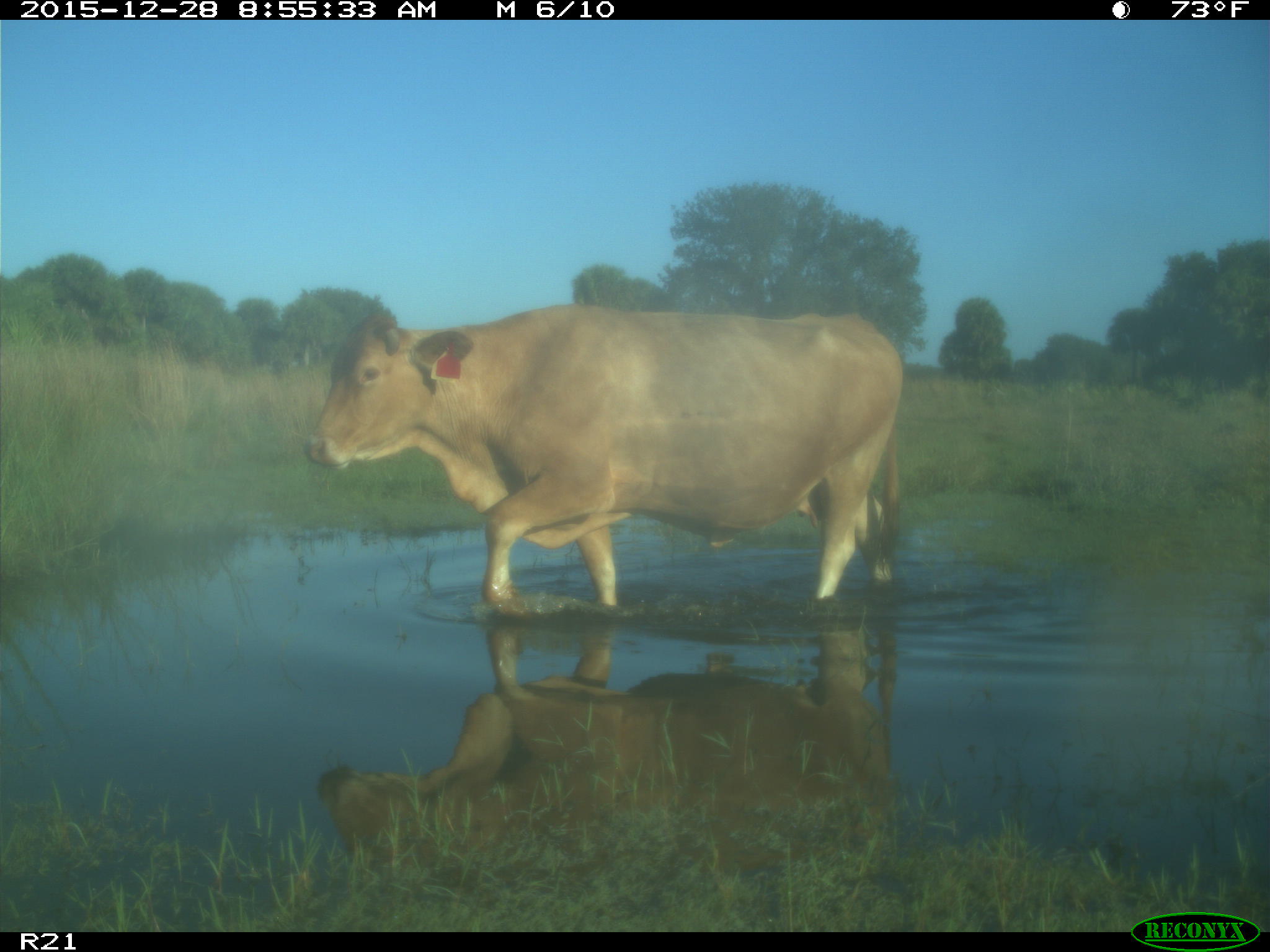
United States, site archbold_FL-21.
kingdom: Animalia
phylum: Chordata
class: Mammalia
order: Artiodactyla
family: Bovidae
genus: Bos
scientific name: Bos taurus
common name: domestic cow